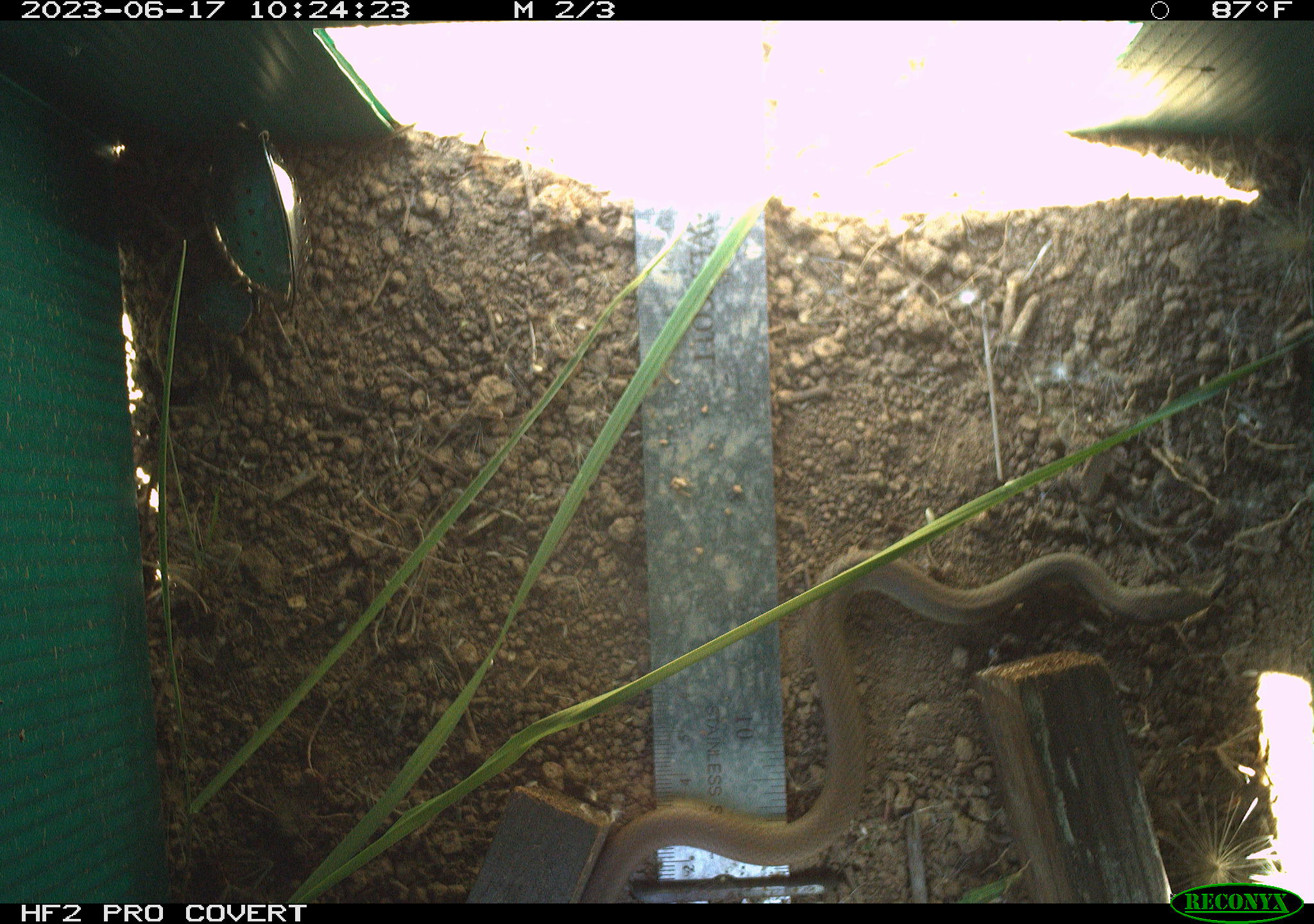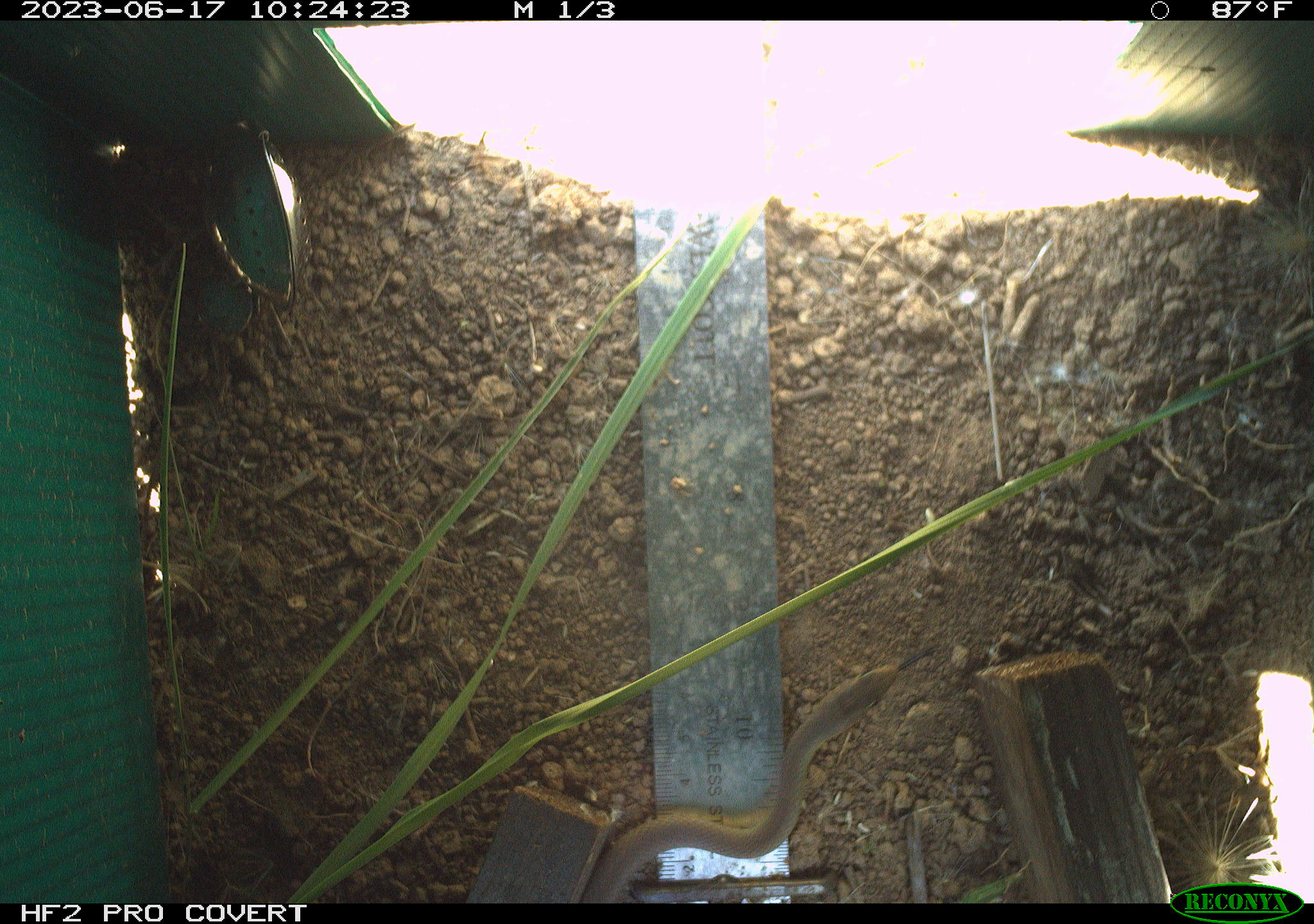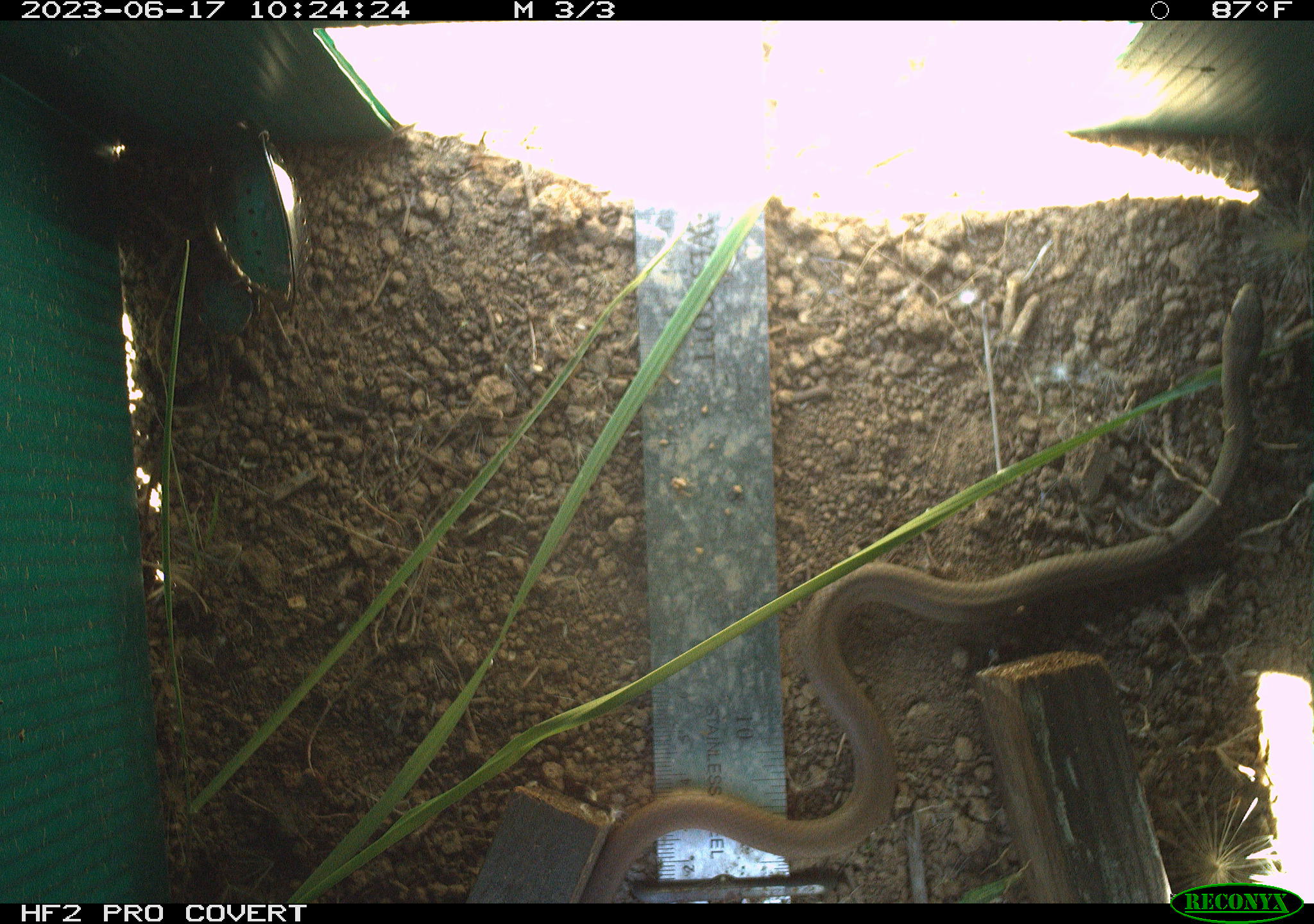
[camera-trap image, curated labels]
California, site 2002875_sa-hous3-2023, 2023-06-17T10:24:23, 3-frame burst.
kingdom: Animalia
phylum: Chordata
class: Reptilia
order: Squamata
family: Colubridae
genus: Coluber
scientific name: Coluber constrictor mormon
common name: western yellow-bellied racer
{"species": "western yellow-bellied racer (Coluber constrictor mormon)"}